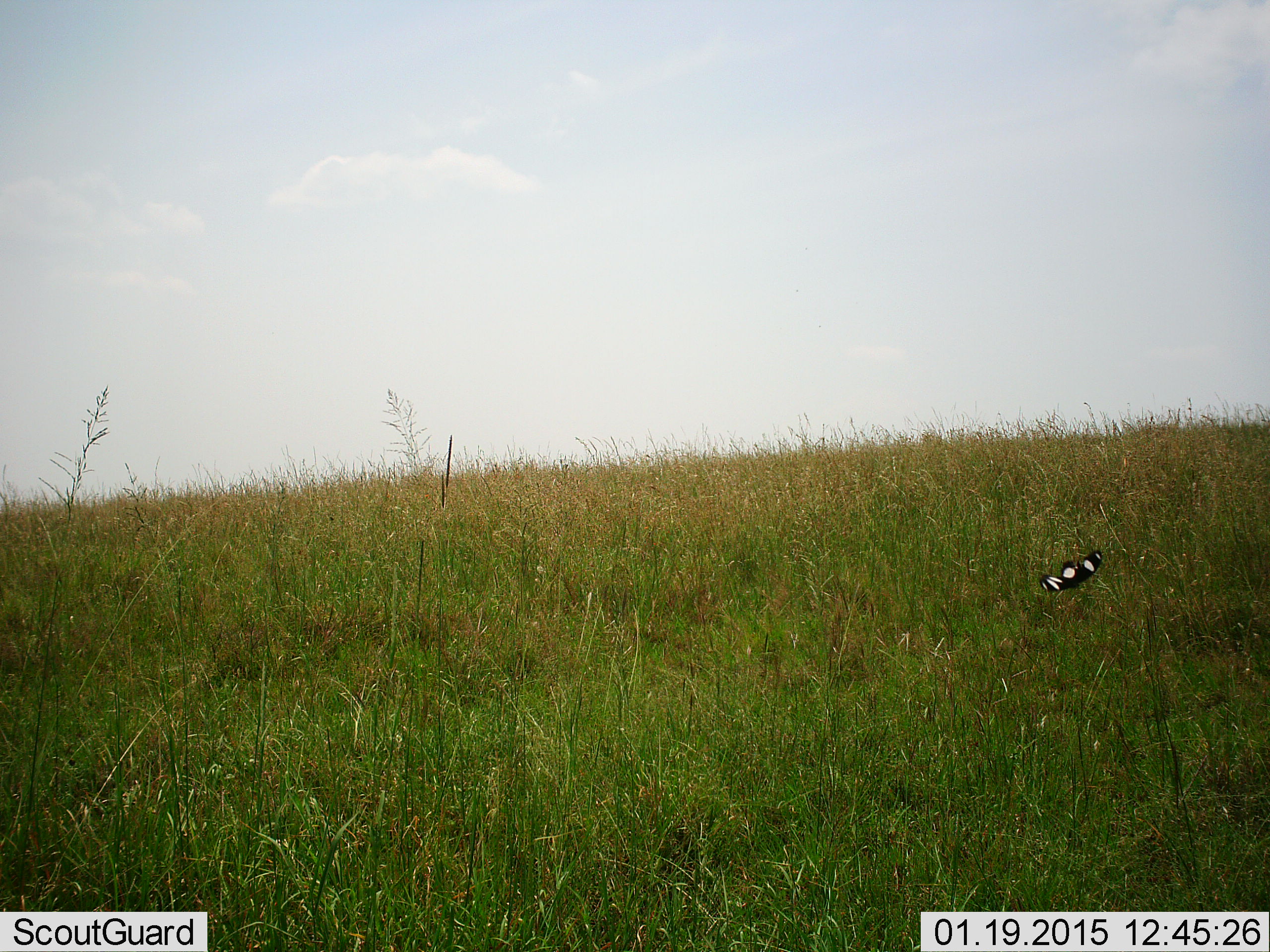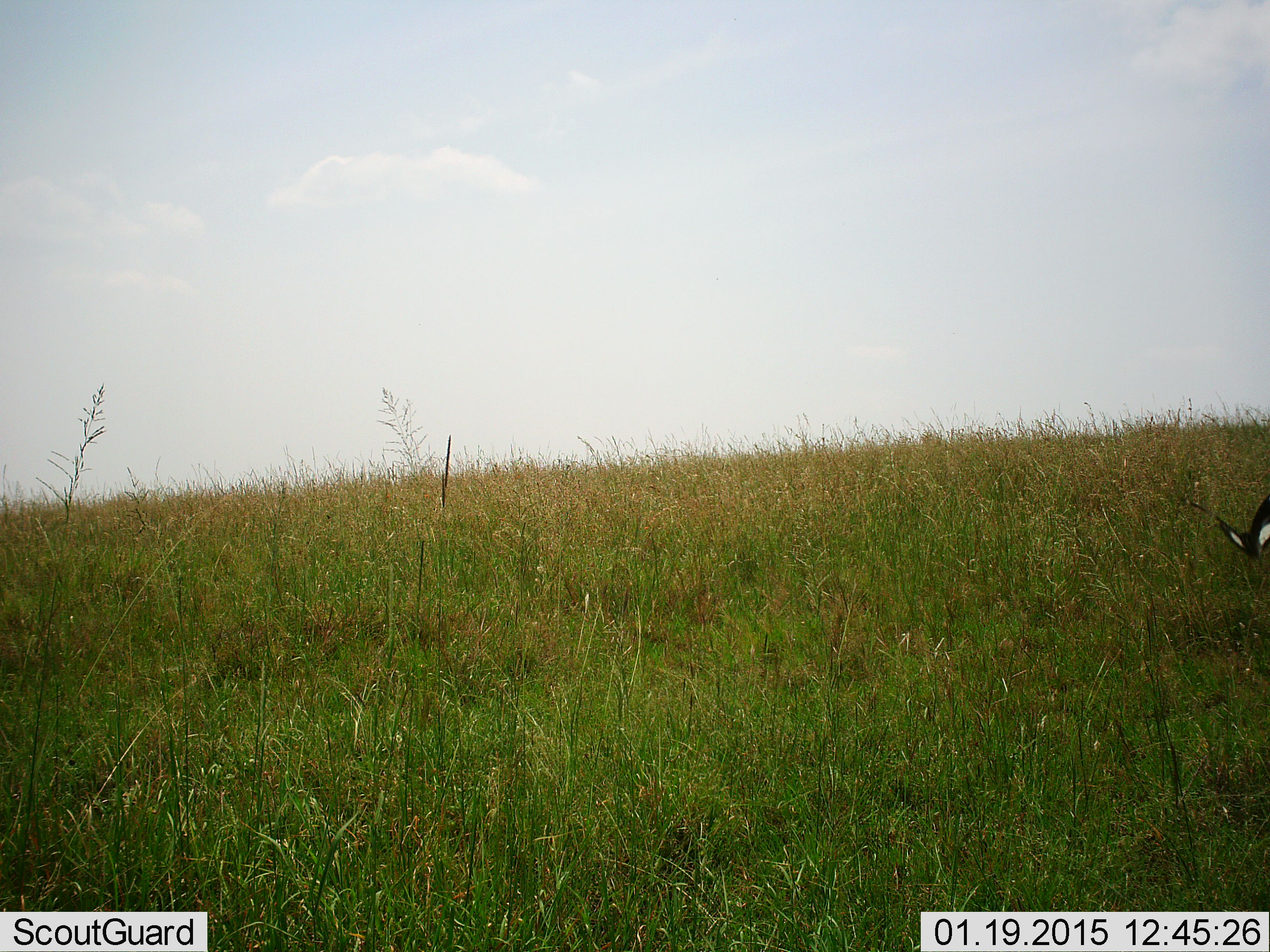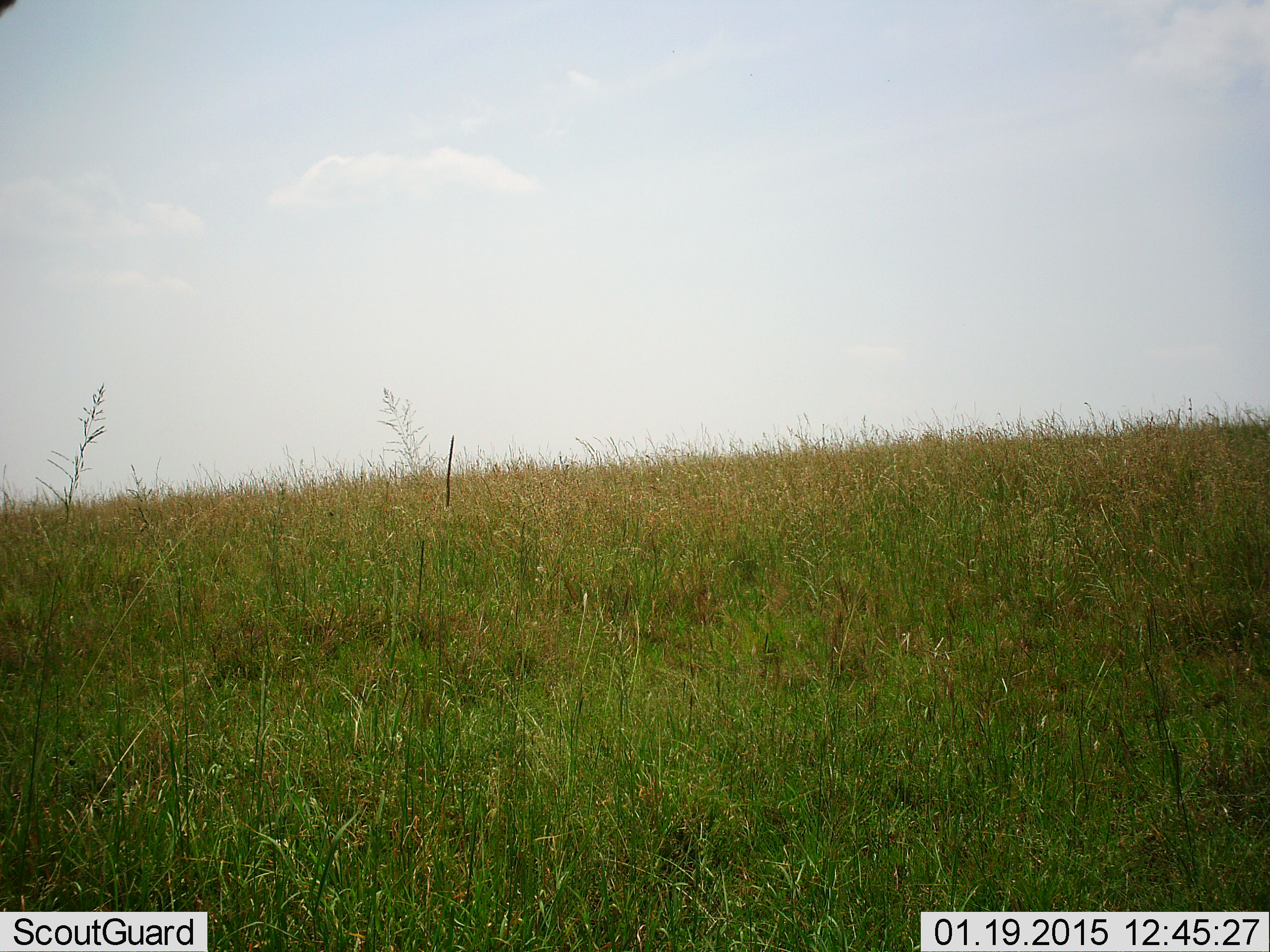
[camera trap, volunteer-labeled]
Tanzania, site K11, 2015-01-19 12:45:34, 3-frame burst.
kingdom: Animalia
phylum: Arthropoda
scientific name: Arthropoda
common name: arthropods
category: insectspider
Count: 1.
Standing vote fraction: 0%.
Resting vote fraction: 0%.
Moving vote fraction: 100%.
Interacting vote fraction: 0%.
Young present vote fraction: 0%.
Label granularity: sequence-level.